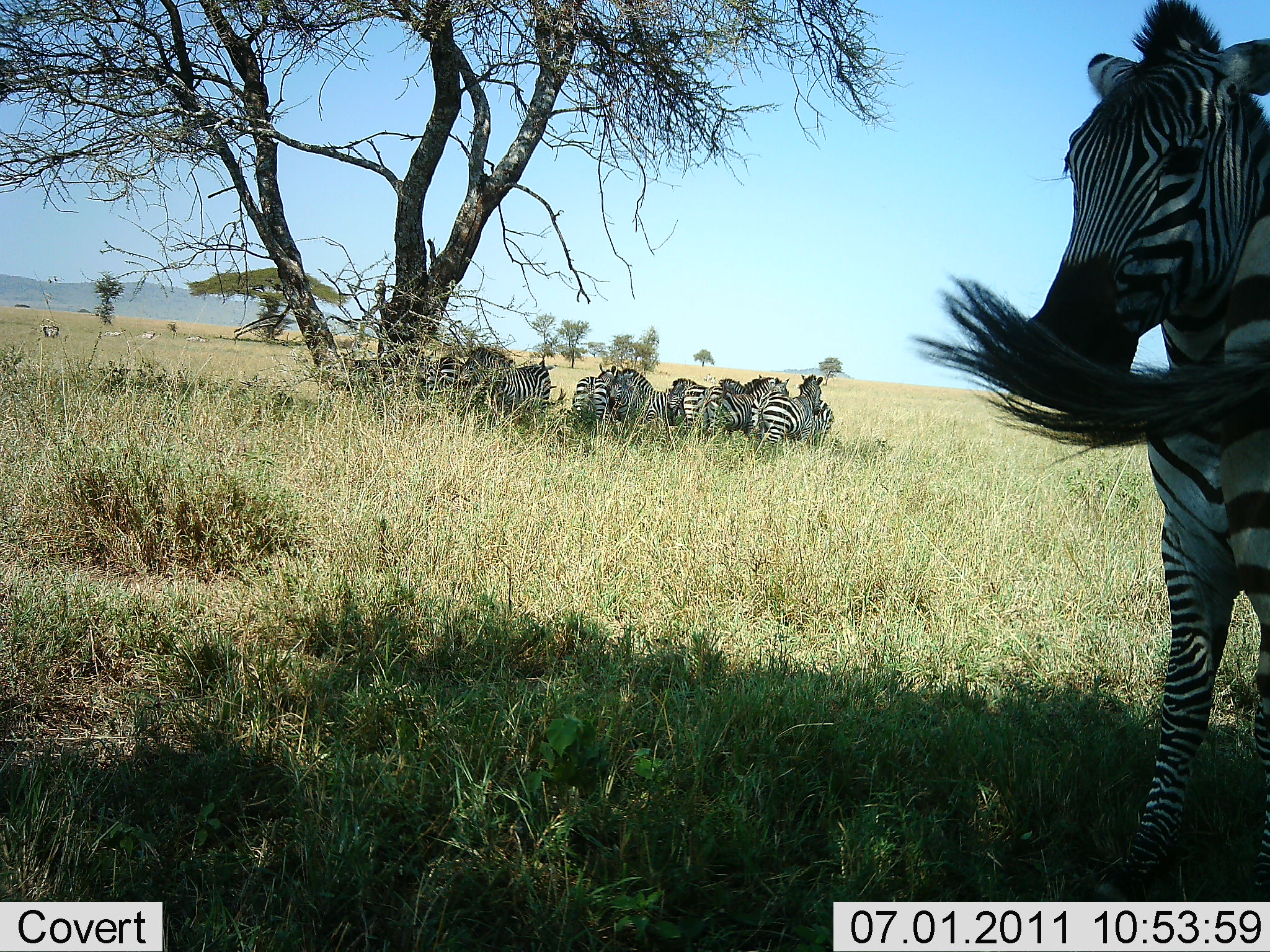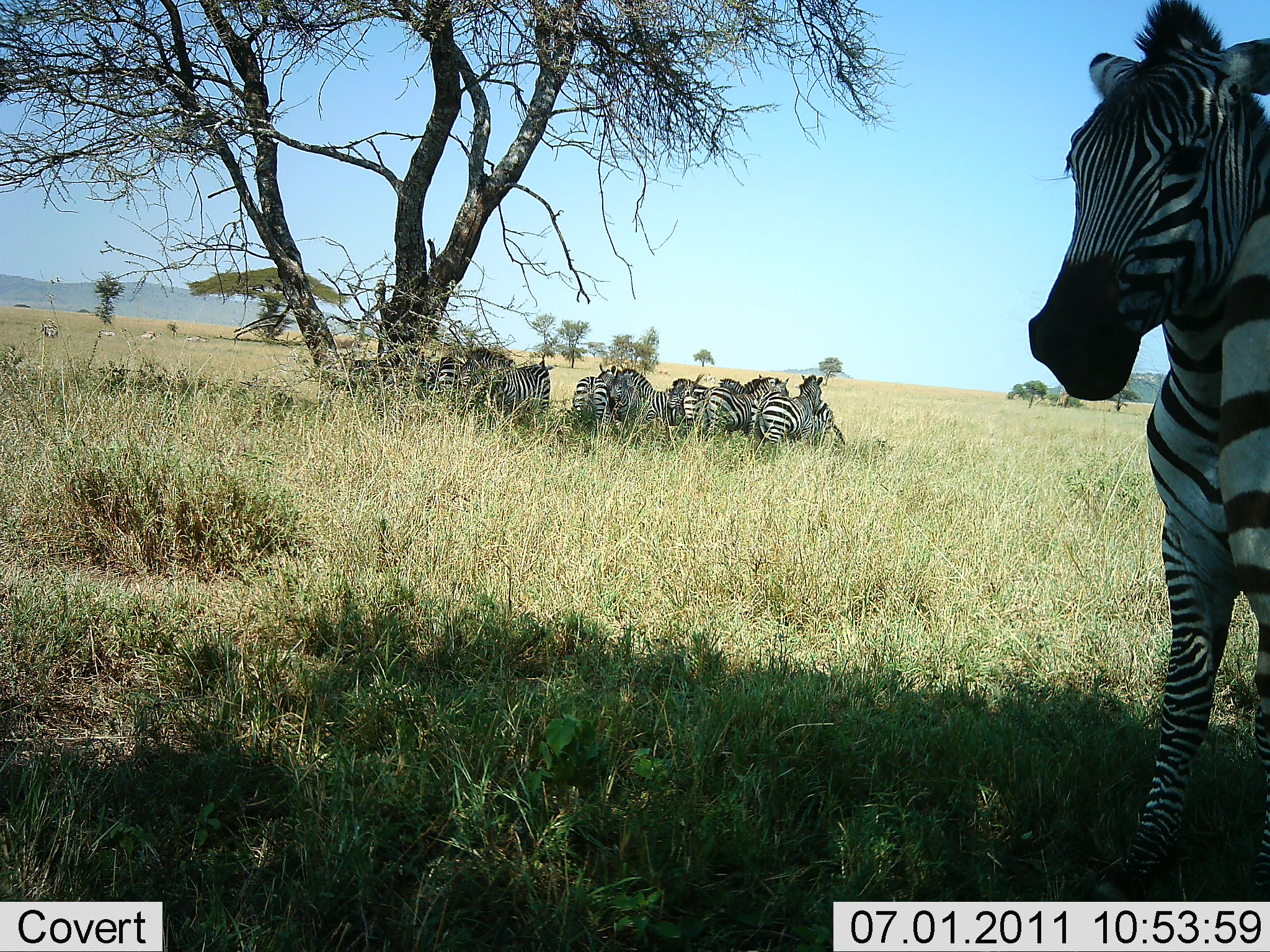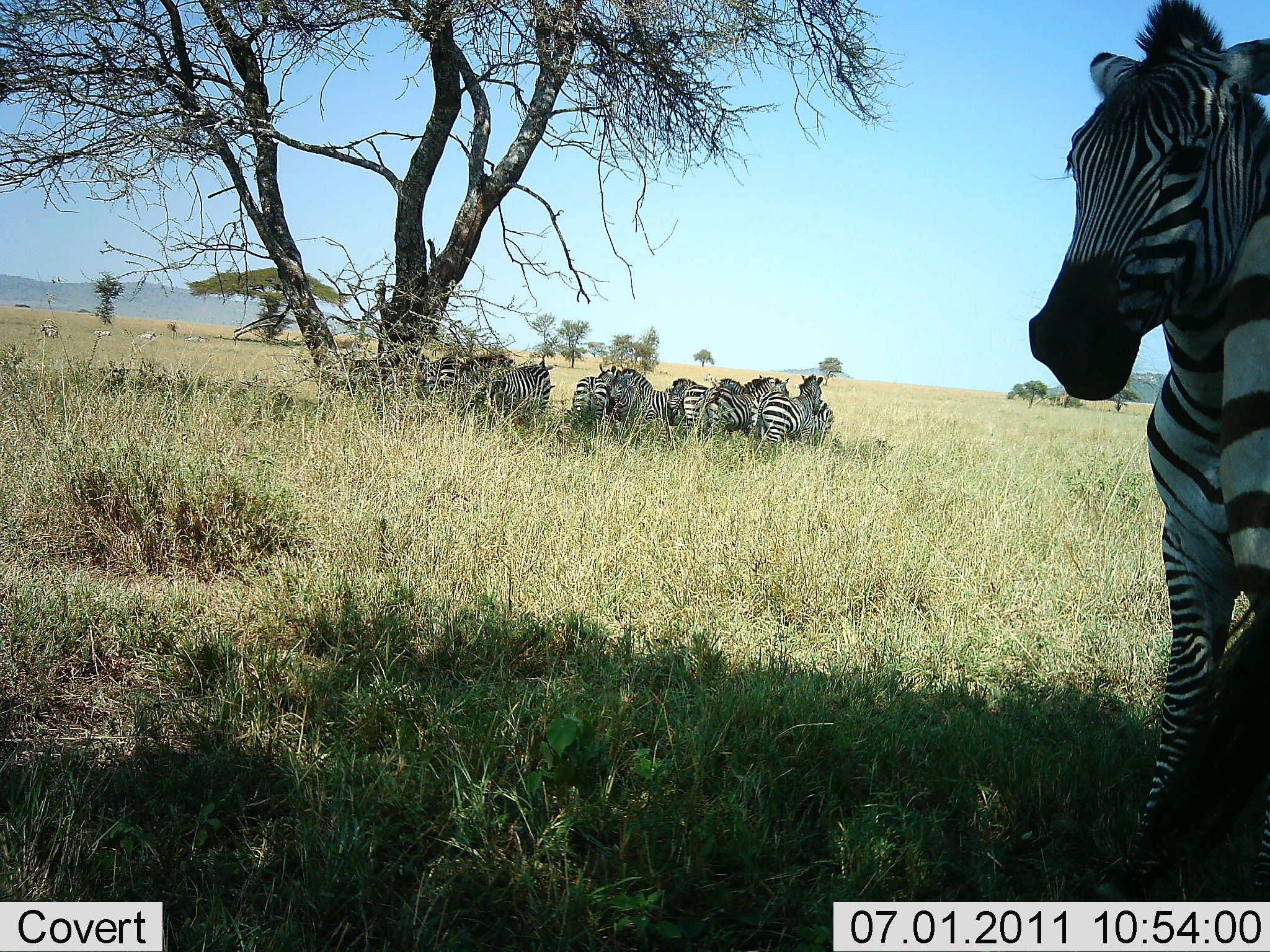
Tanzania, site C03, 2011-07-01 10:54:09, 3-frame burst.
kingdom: Animalia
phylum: Chordata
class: Mammalia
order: Perissodactyla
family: Equidae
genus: Equus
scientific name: Equus quagga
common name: plains zebra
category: zebra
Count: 11-50.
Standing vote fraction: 75%.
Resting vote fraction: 42%.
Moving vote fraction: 8%.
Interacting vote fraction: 17%.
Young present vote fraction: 0%.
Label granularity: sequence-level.